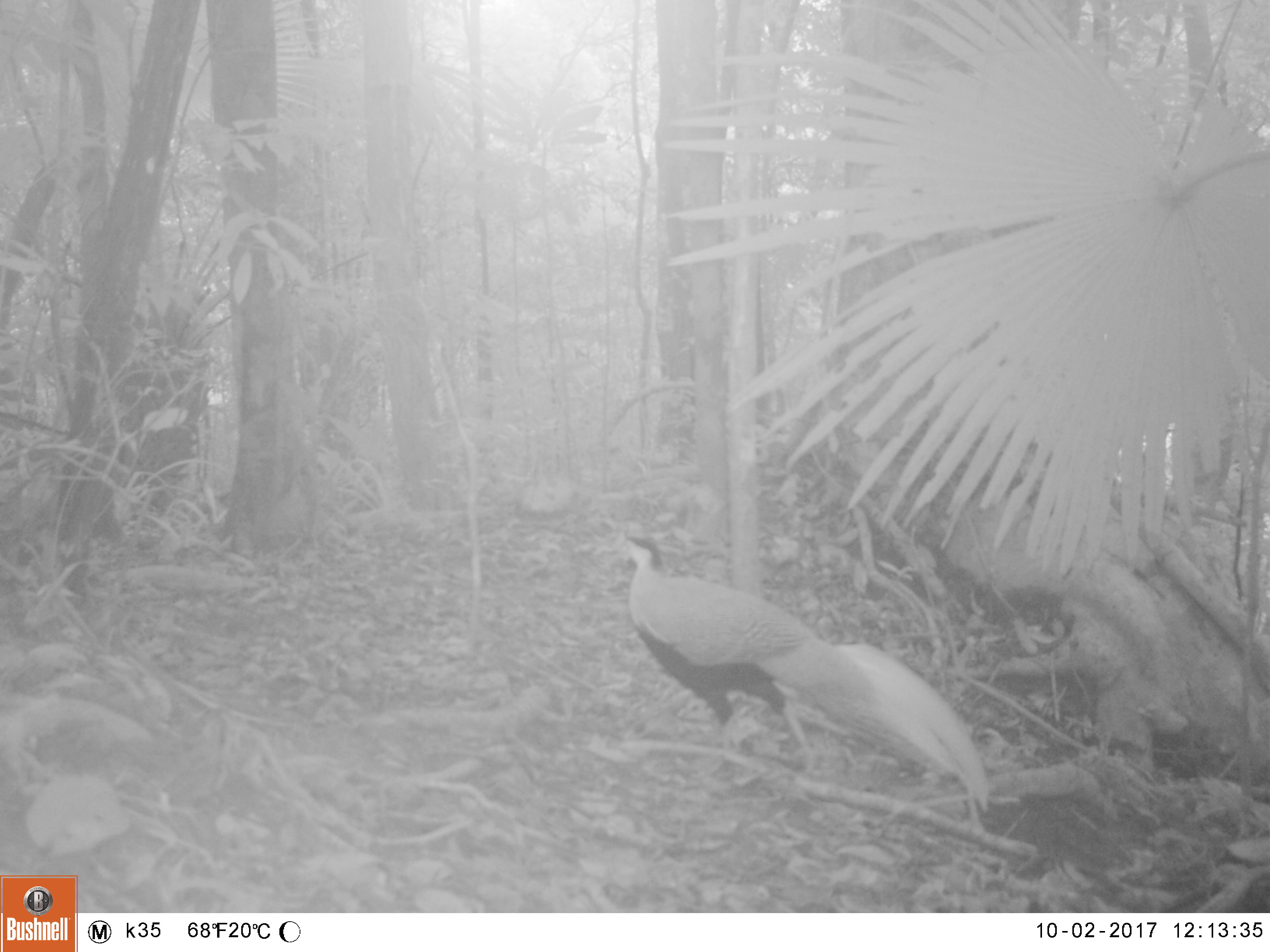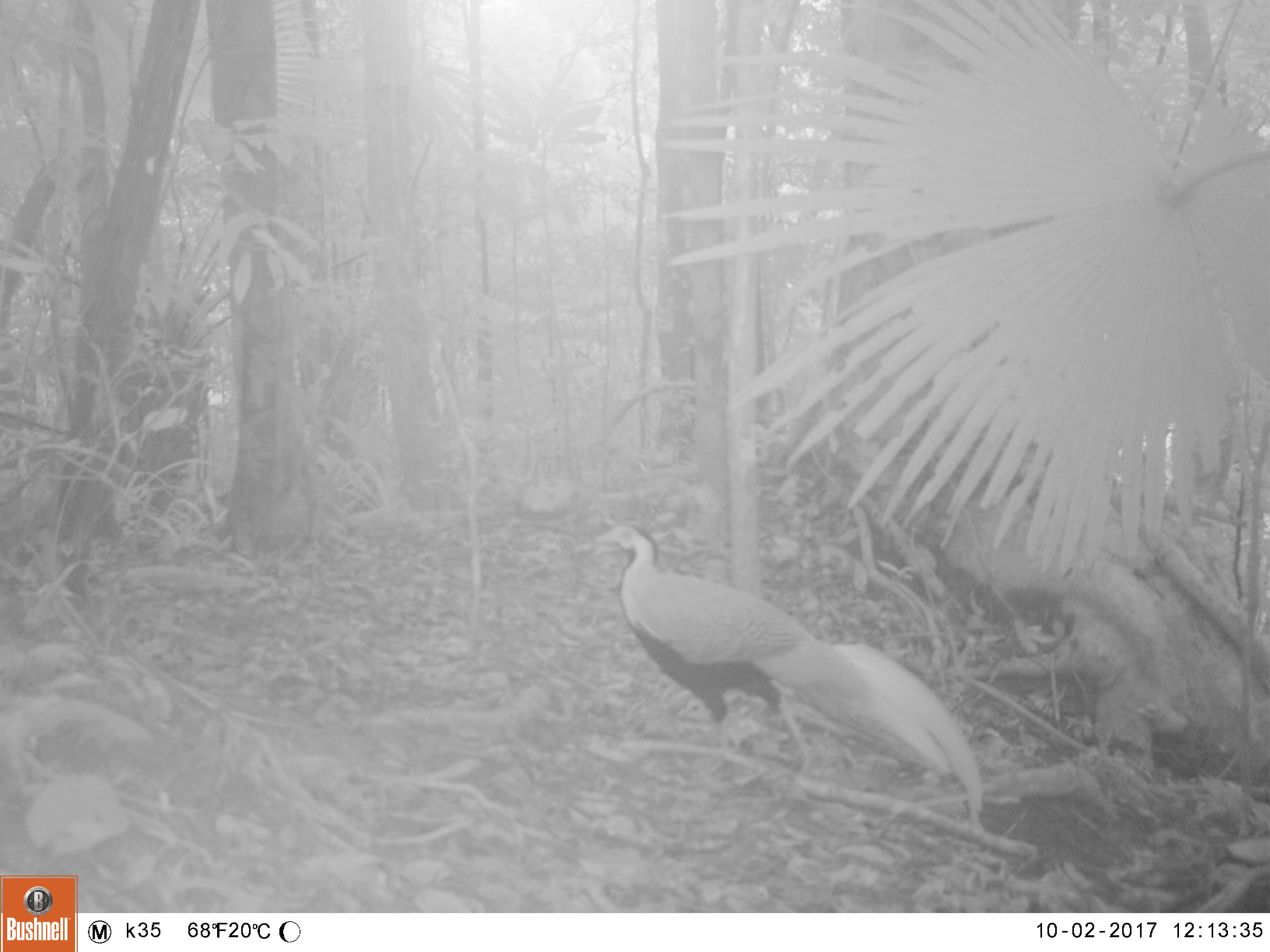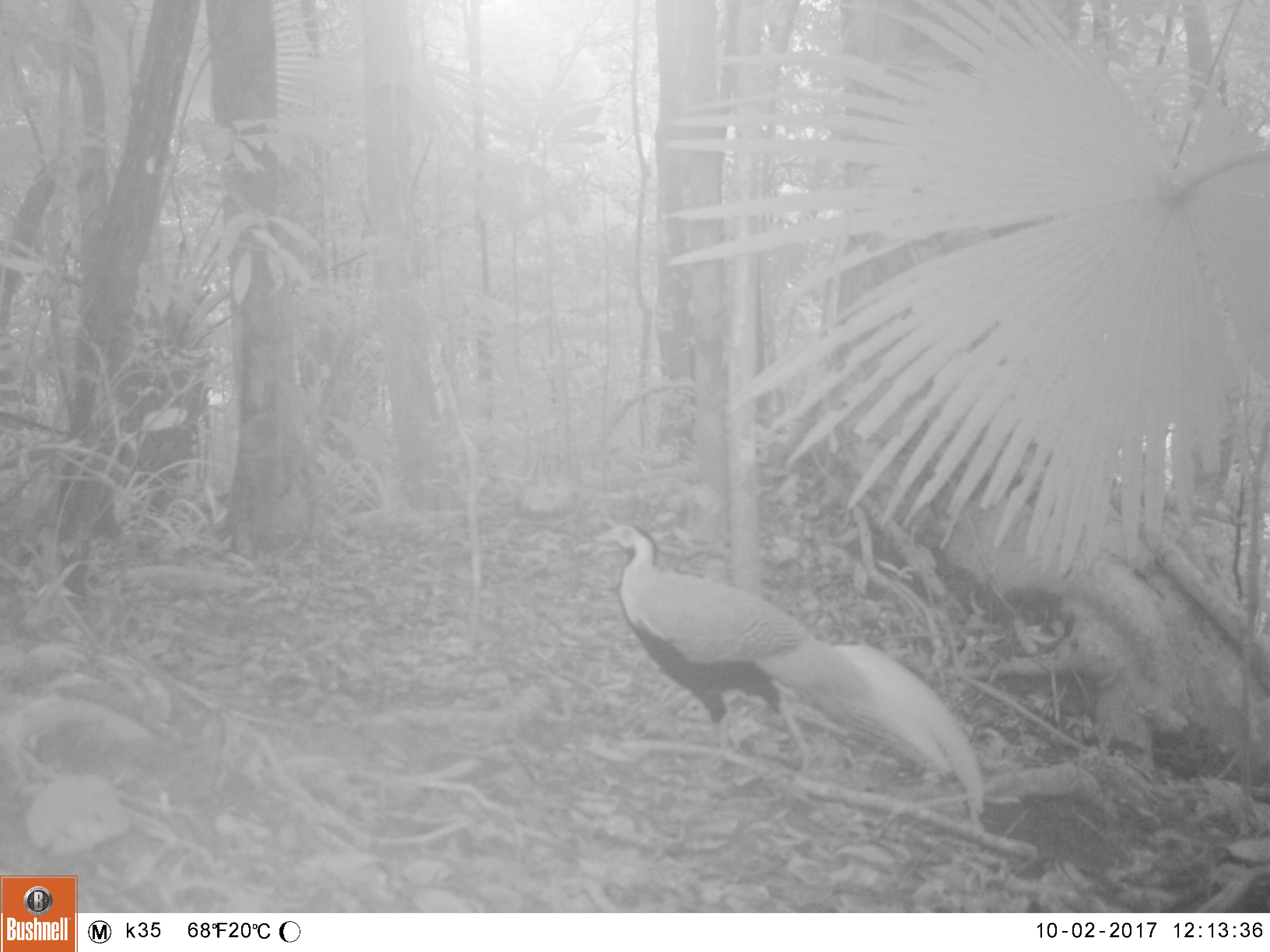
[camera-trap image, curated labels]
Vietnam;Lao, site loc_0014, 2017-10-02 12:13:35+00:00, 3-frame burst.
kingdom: Animalia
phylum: Chordata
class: Aves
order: Galliformes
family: Phasianidae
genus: Lophura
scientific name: Lophura nycthemera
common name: silver pheasant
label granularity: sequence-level